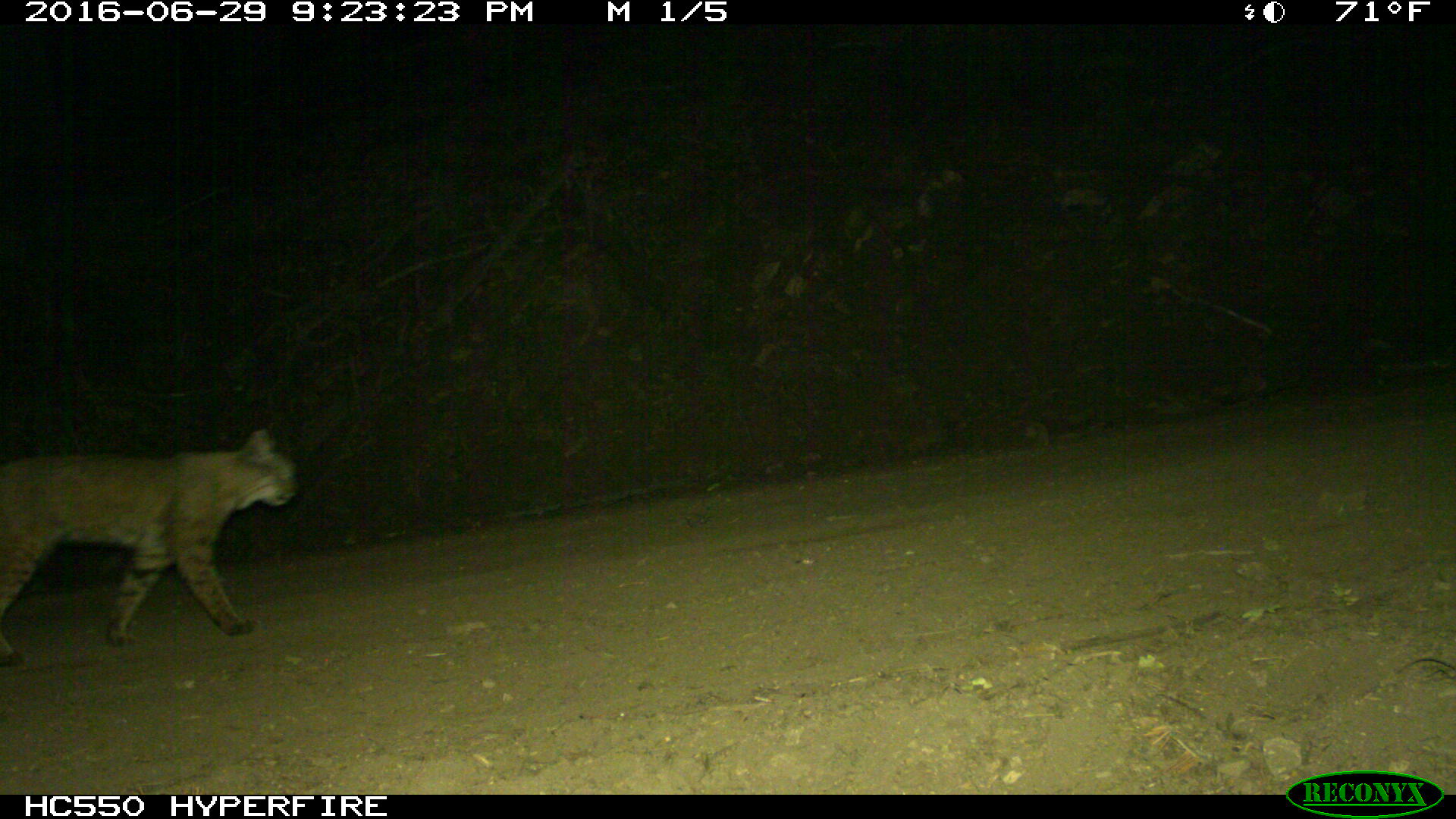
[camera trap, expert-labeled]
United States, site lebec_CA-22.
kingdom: Animalia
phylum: Chordata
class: Mammalia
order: Carnivora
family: Felidae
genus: Lynx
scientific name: Lynx rufus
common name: bobcat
Lynx rufus (bobcat).